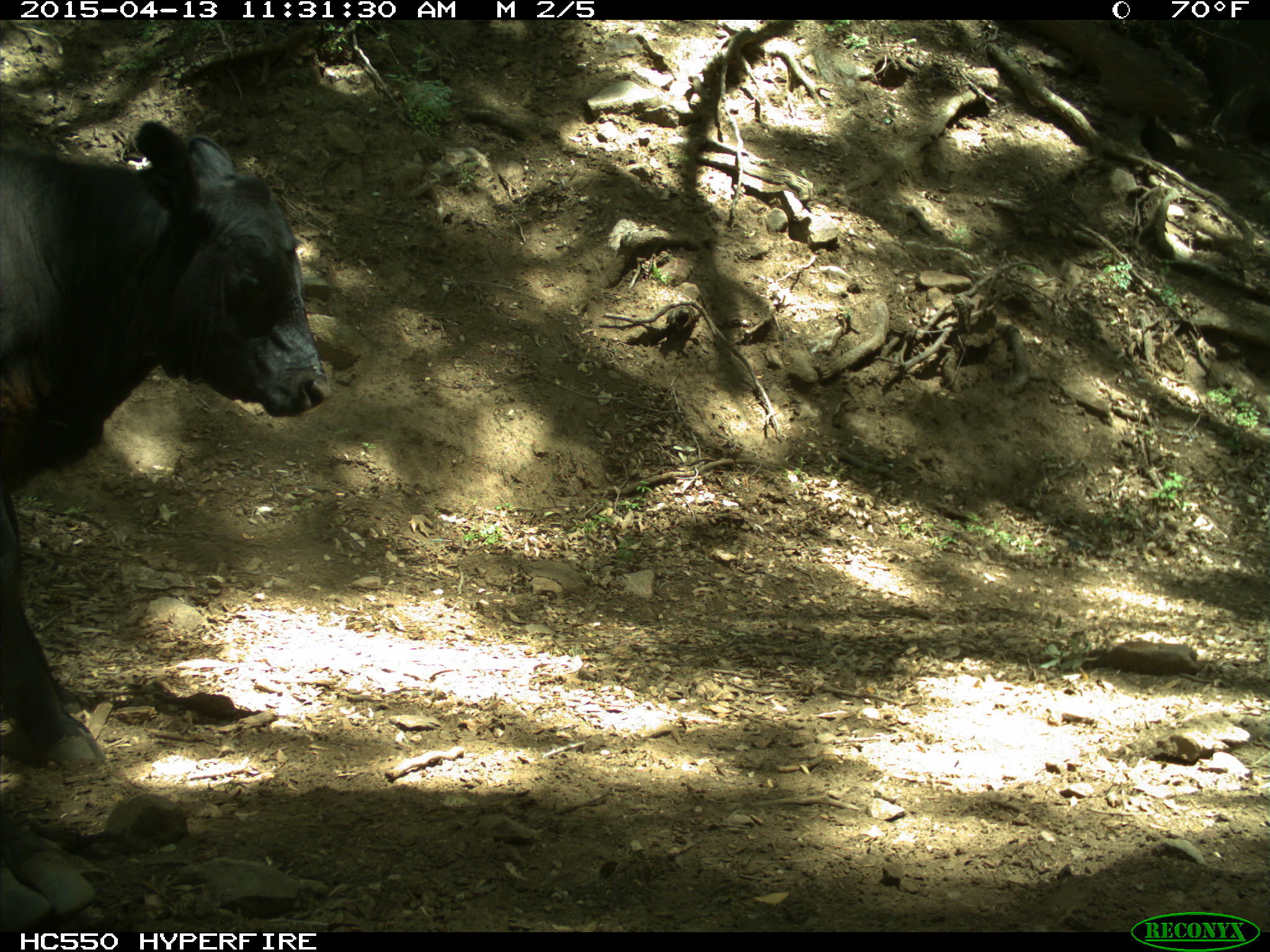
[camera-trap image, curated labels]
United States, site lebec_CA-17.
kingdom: Animalia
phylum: Chordata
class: Mammalia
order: Artiodactyla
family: Bovidae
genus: Bos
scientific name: Bos taurus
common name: domestic cow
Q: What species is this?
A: Bos taurus (domestic cow).